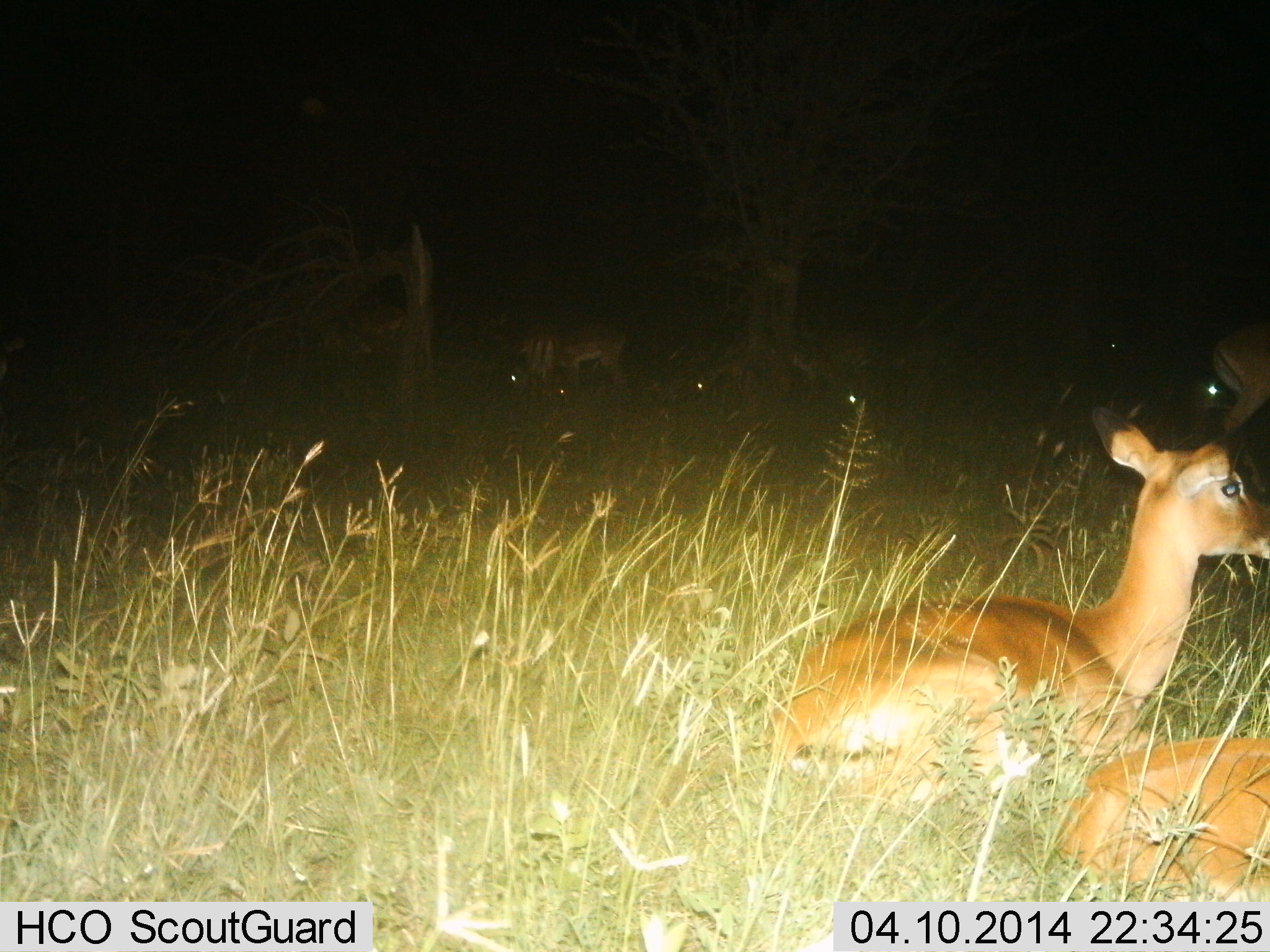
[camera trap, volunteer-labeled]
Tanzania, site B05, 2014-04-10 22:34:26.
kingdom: Animalia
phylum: Chordata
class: Mammalia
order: Artiodactyla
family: Bovidae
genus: Aepyceros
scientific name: Aepyceros melampus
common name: impala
Impala (Aepyceros melampus), count 5. Behavior (volunteer vote fractions): standing 50%, resting 90%, moving 0%, interacting 0%. Young present (vote fraction): 0%. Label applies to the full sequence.